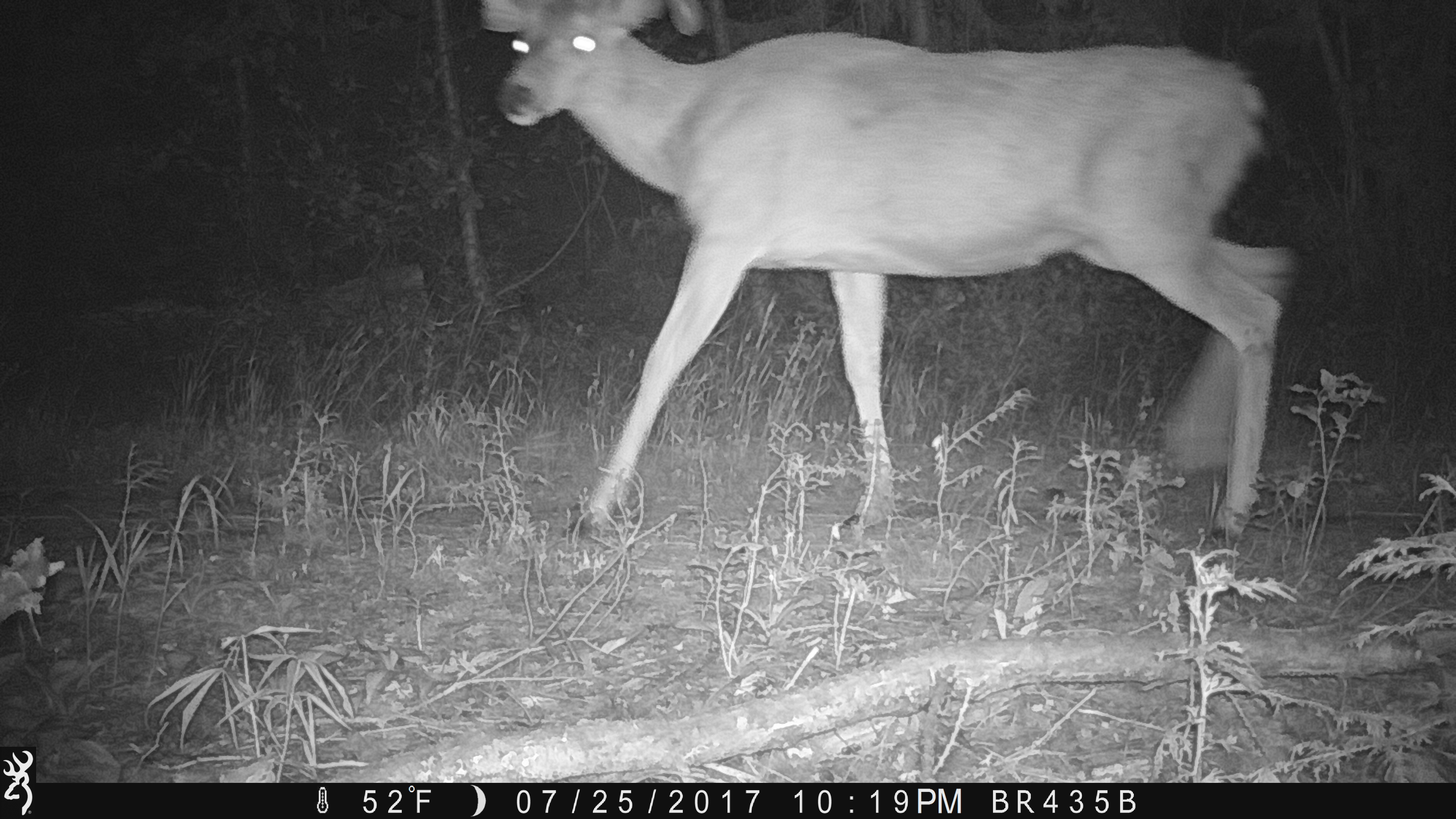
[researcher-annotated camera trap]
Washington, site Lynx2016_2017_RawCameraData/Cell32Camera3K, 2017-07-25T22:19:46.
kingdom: Animalia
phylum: Chordata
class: Mammalia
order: Artiodactyla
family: Cervidae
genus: Odocoileus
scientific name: Odocoileus hemionus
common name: mule deer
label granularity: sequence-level